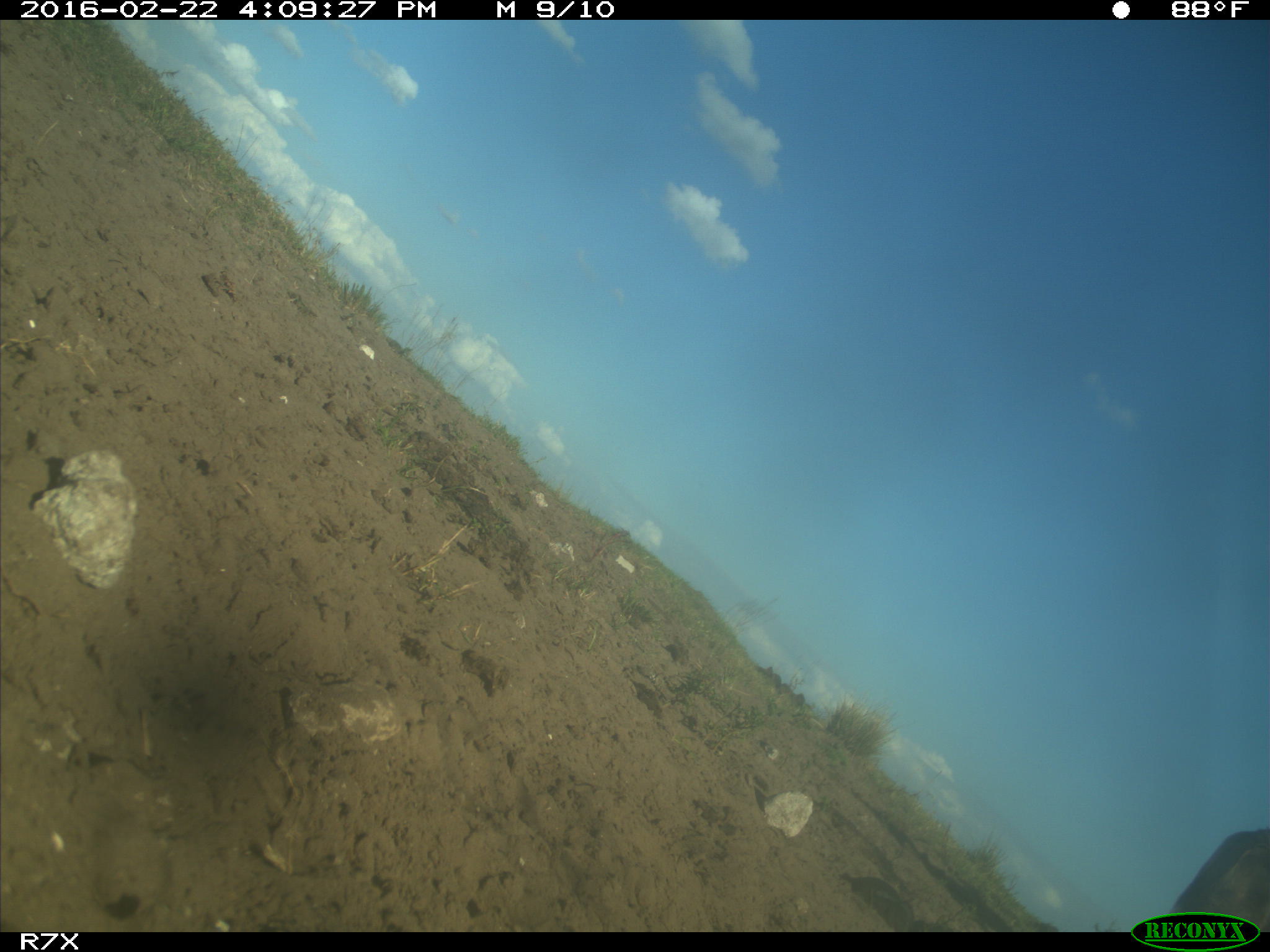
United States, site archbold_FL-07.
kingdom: Animalia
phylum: Chordata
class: Mammalia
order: Artiodactyla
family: Bovidae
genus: Bos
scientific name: Bos taurus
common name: domestic cow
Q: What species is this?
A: Bos taurus (domestic cow).